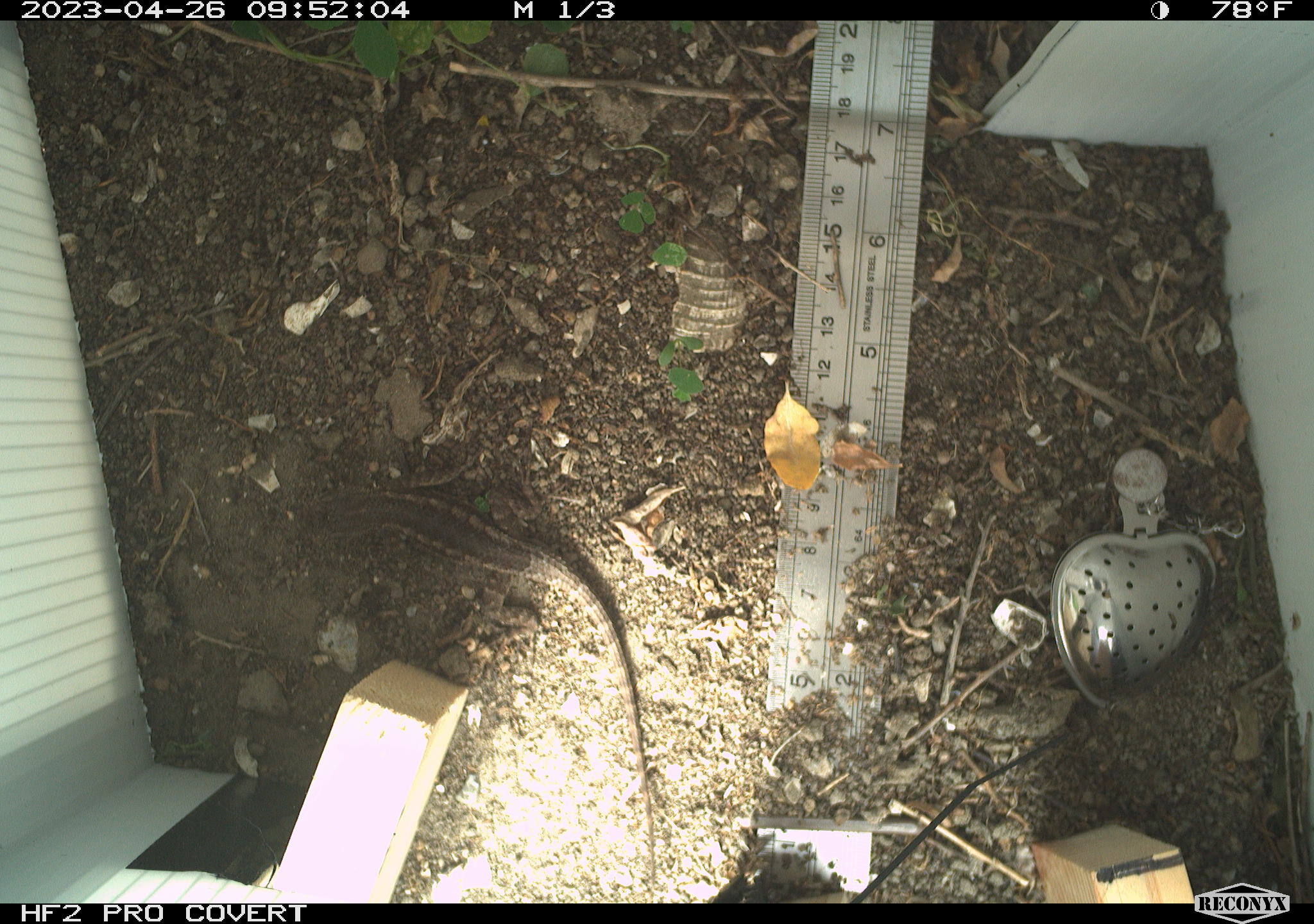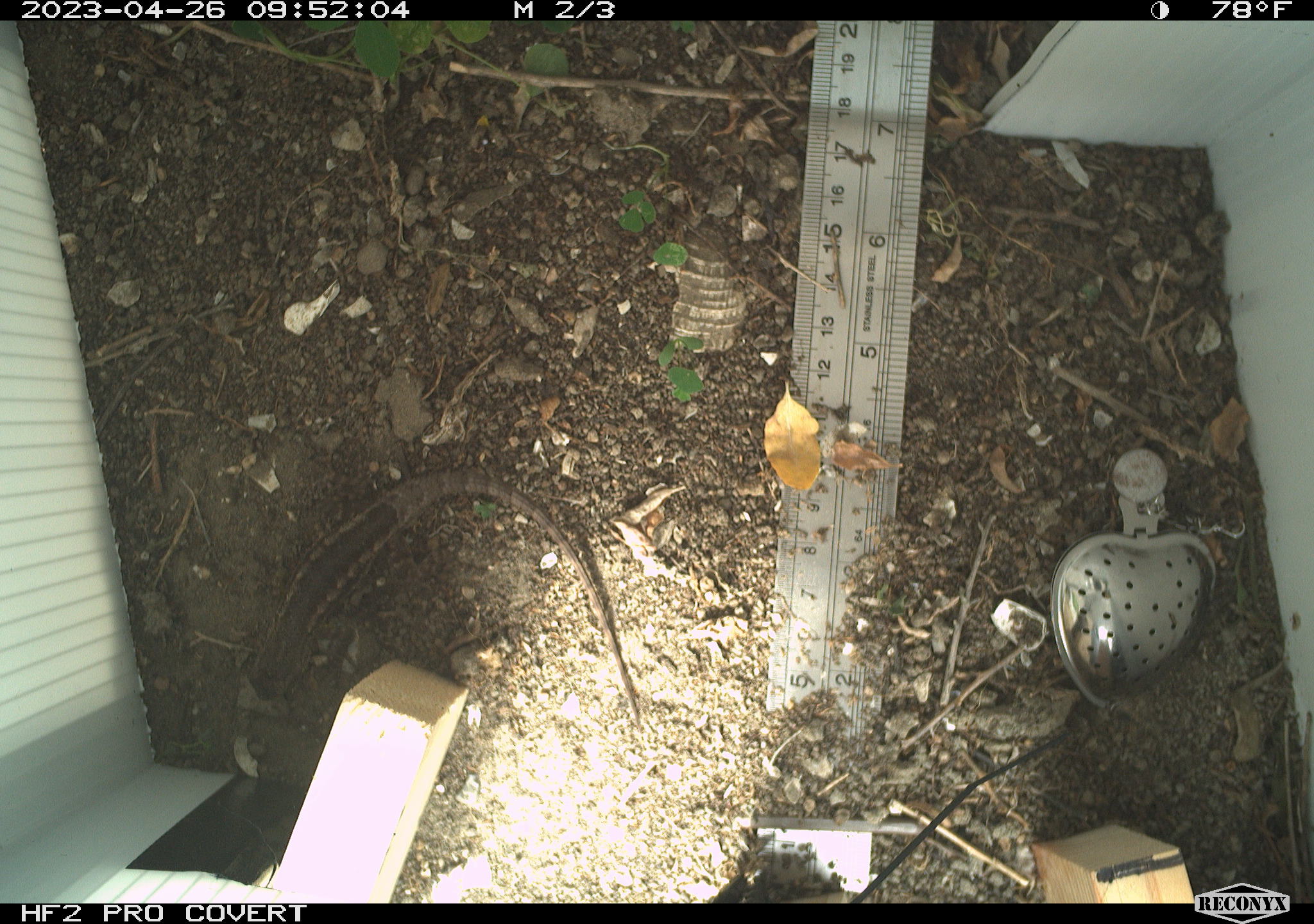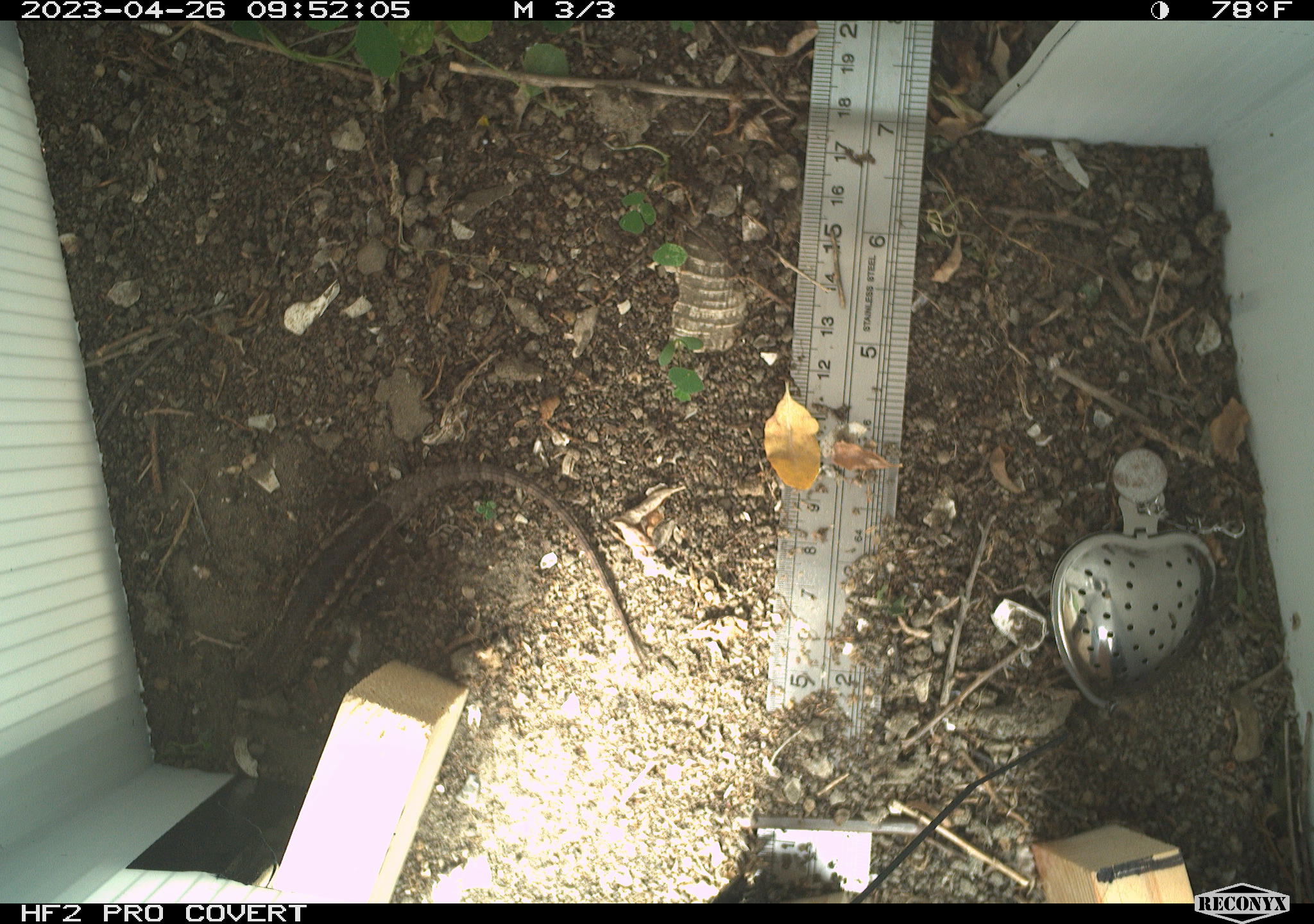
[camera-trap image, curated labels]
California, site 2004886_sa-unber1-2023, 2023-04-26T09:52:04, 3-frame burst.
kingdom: Animalia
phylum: Chordata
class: Reptilia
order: Squamata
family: Phrynosomatidae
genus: Sceloporus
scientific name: Sceloporus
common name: spiny lizards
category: sceloporus species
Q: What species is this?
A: Sceloporus species (spiny lizards) (Sceloporus).